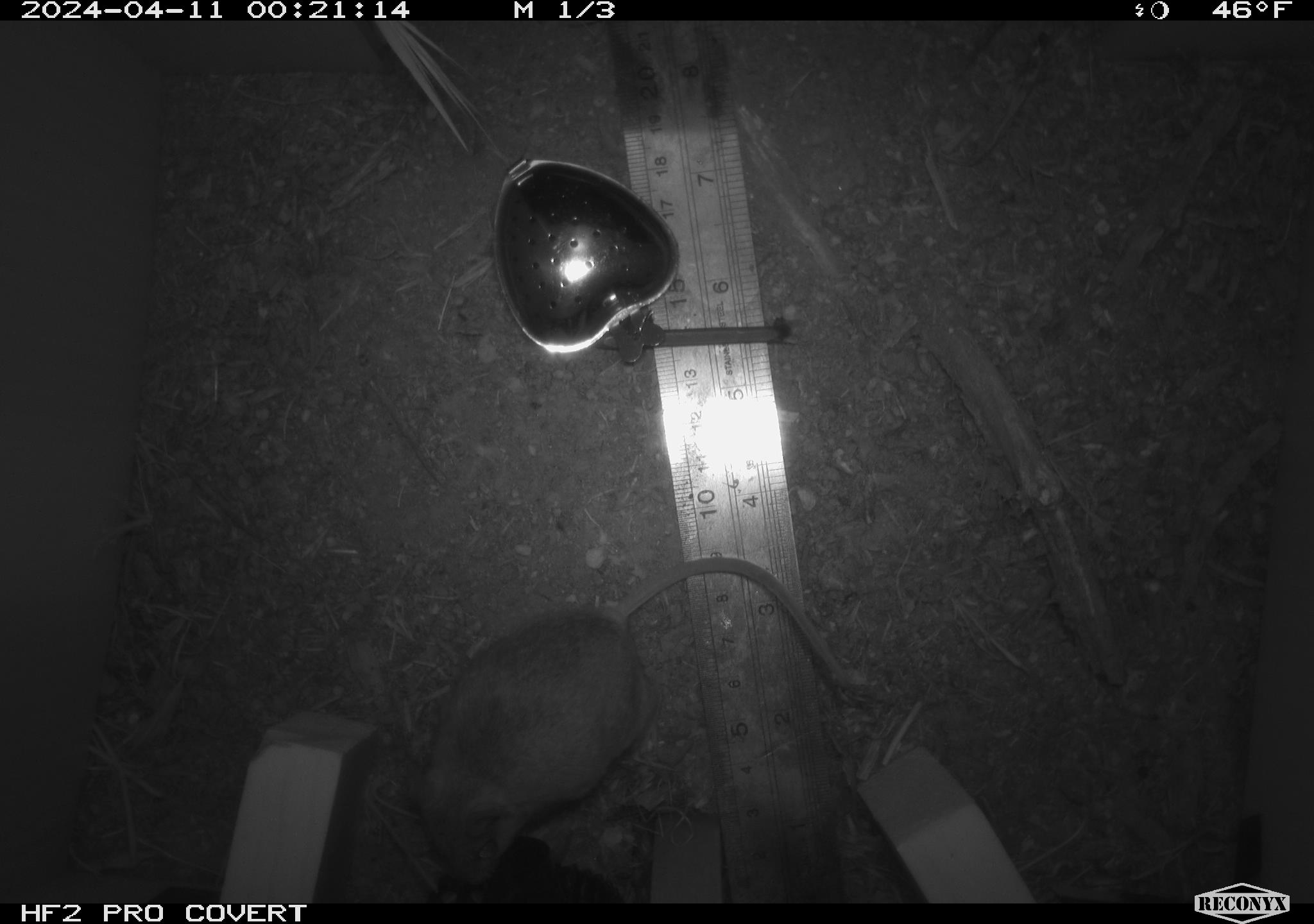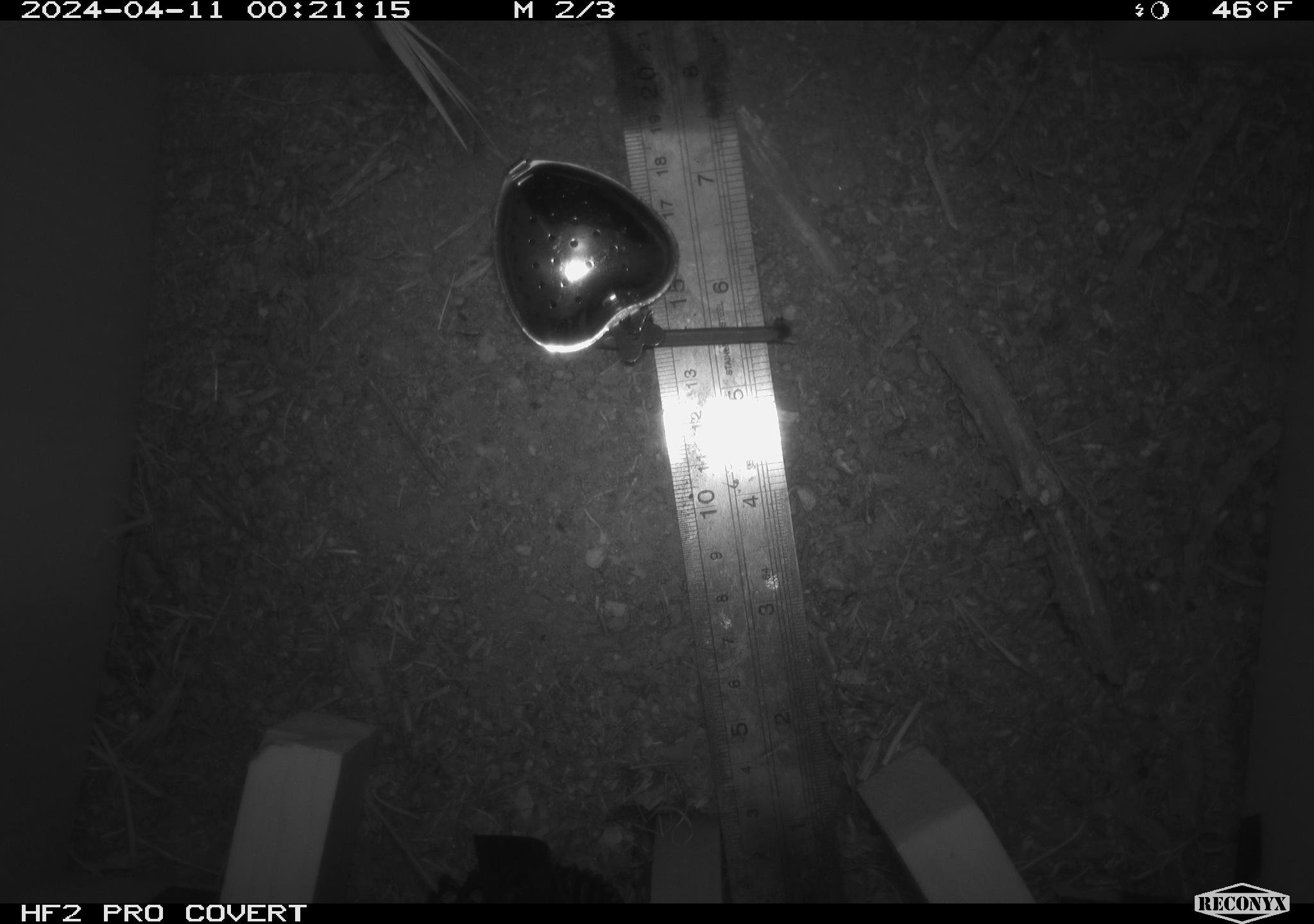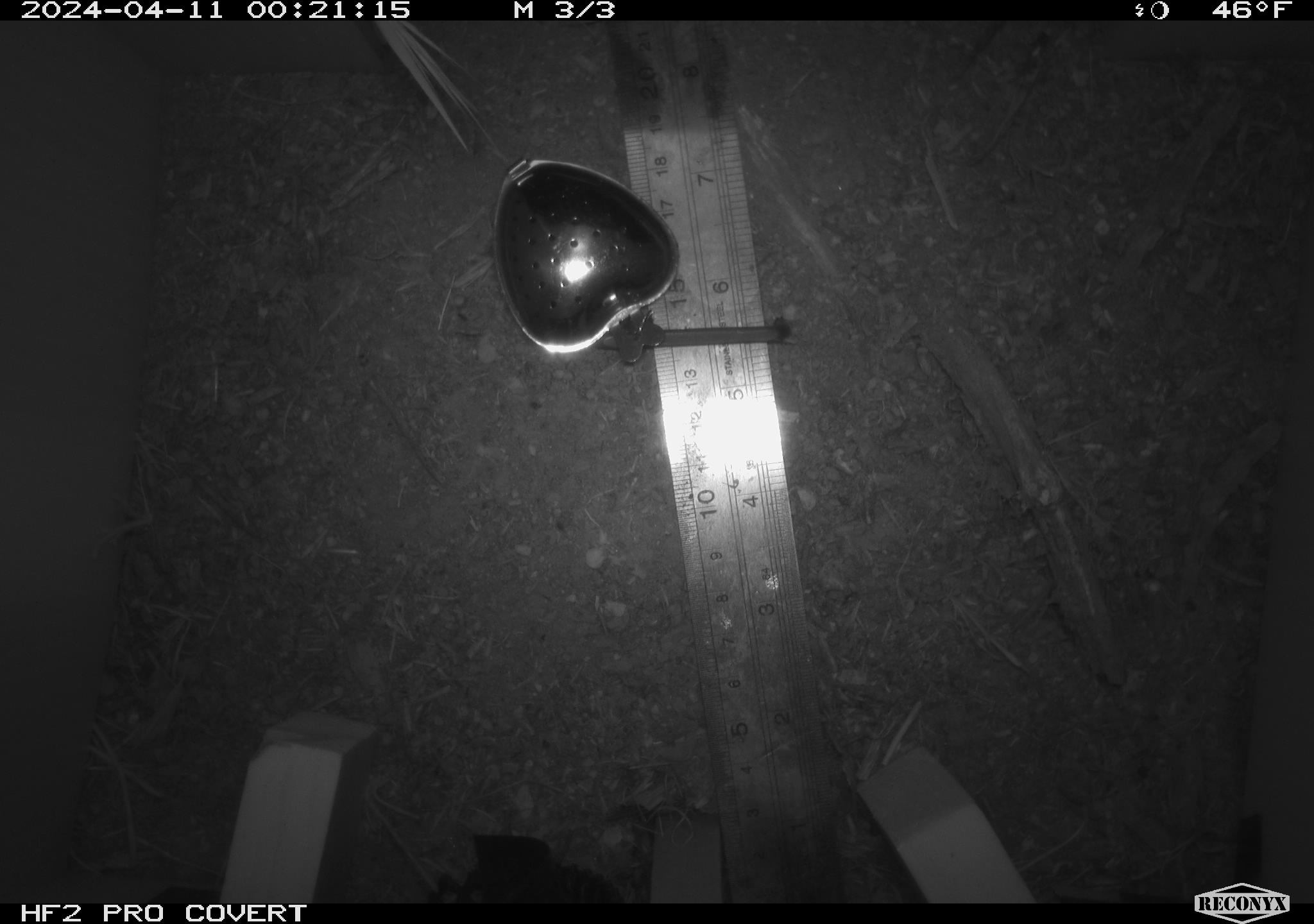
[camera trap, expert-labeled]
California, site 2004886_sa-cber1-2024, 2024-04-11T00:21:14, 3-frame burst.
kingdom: Animalia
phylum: Chordata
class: Mammalia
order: Rodentia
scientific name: Rodentia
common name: mouse species